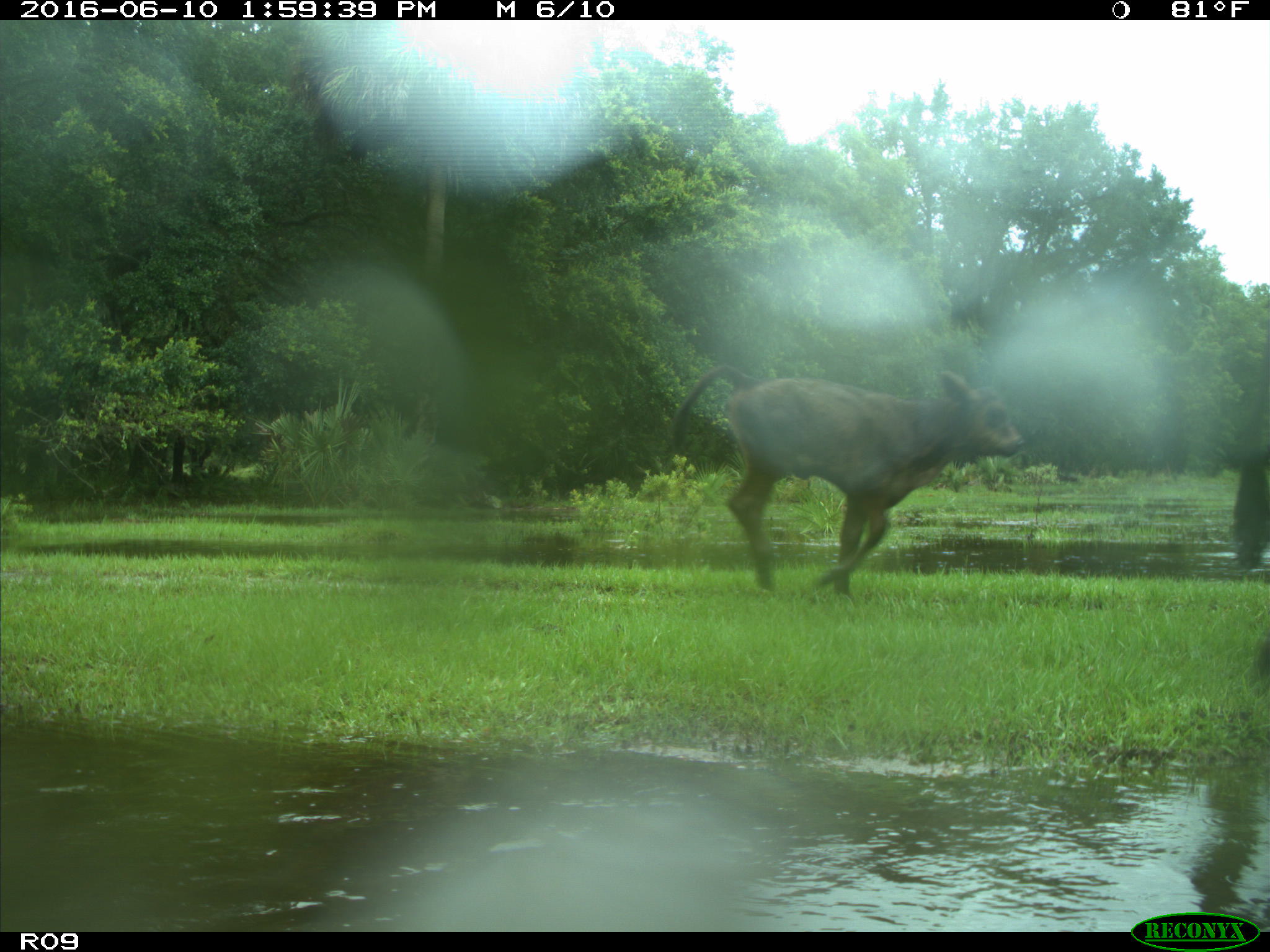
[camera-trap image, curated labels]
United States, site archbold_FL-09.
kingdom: Animalia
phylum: Chordata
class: Mammalia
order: Artiodactyla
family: Bovidae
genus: Bos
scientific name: Bos taurus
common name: domestic cow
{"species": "Bos taurus (domestic cow)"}